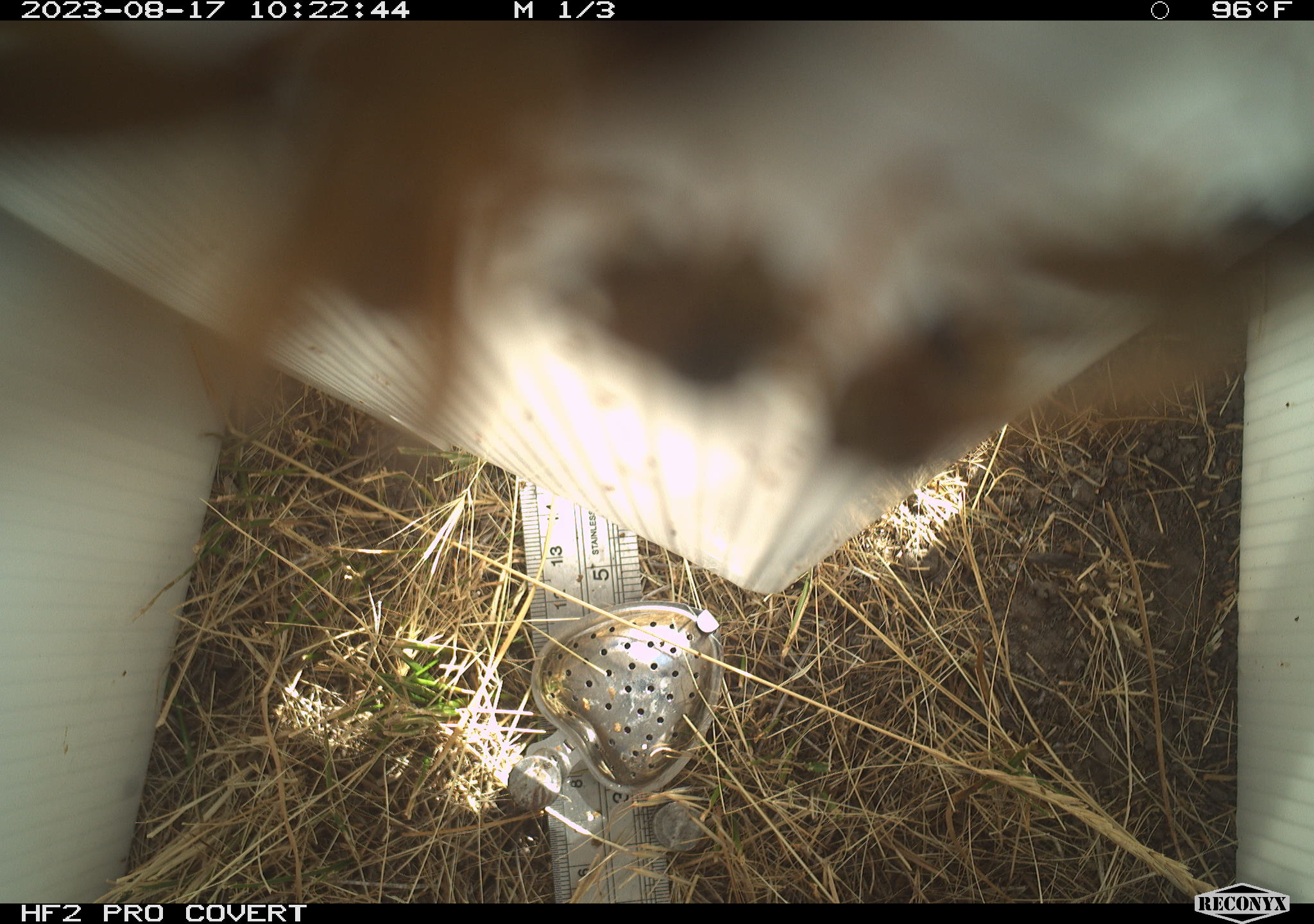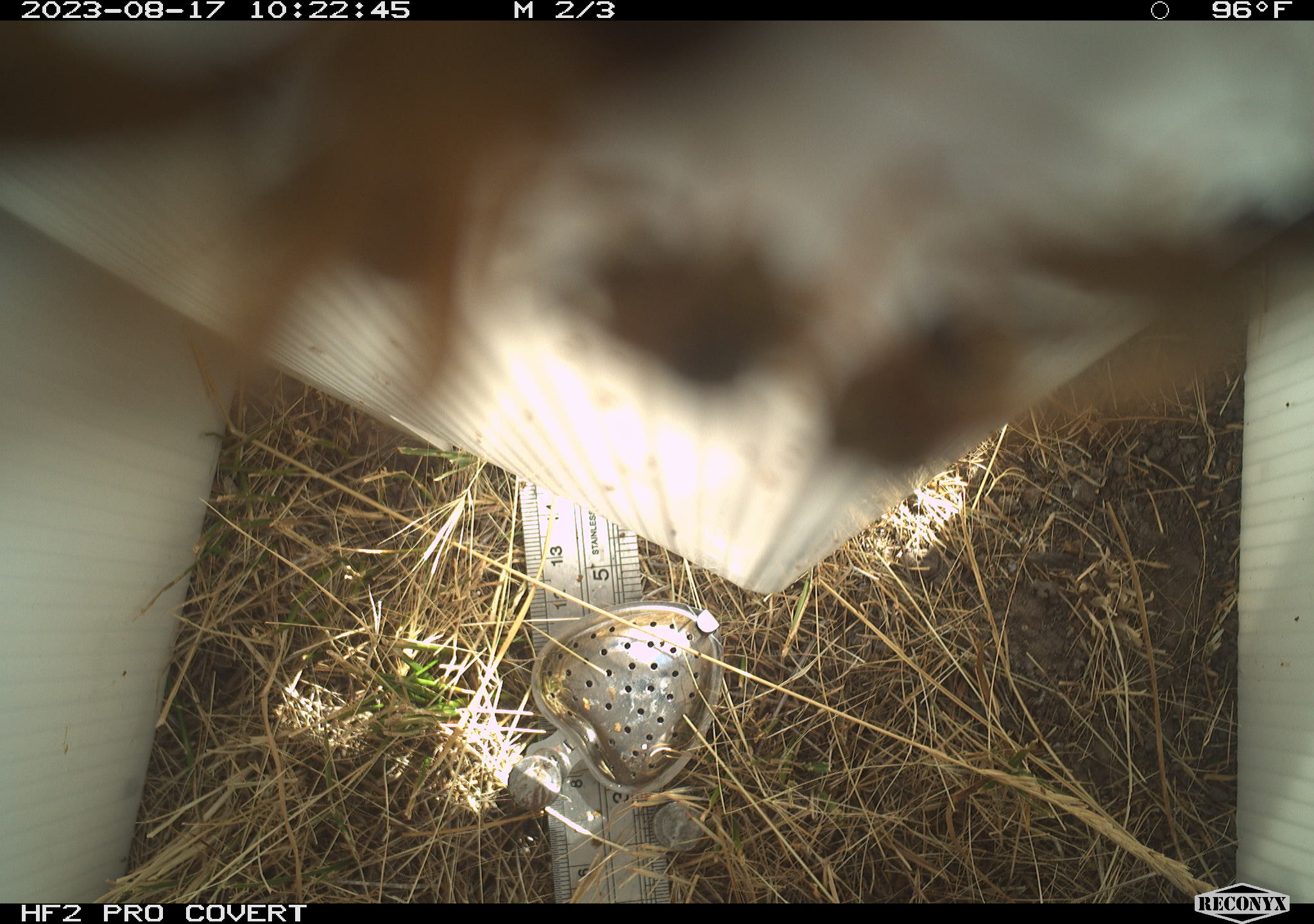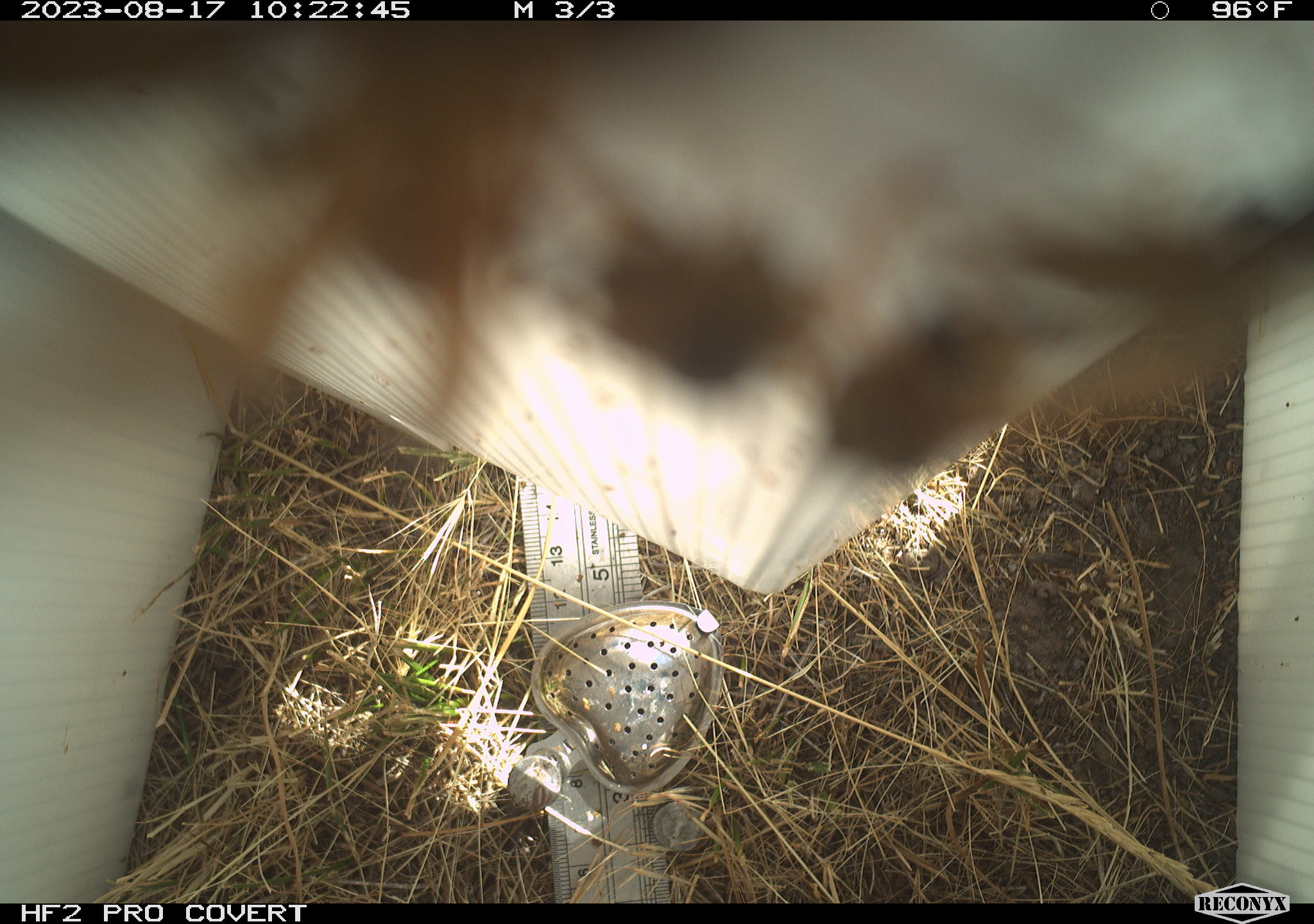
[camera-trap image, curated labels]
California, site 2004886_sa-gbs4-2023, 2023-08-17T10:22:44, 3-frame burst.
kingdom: Animalia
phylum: Arthropoda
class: Insecta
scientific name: Insecta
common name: insect